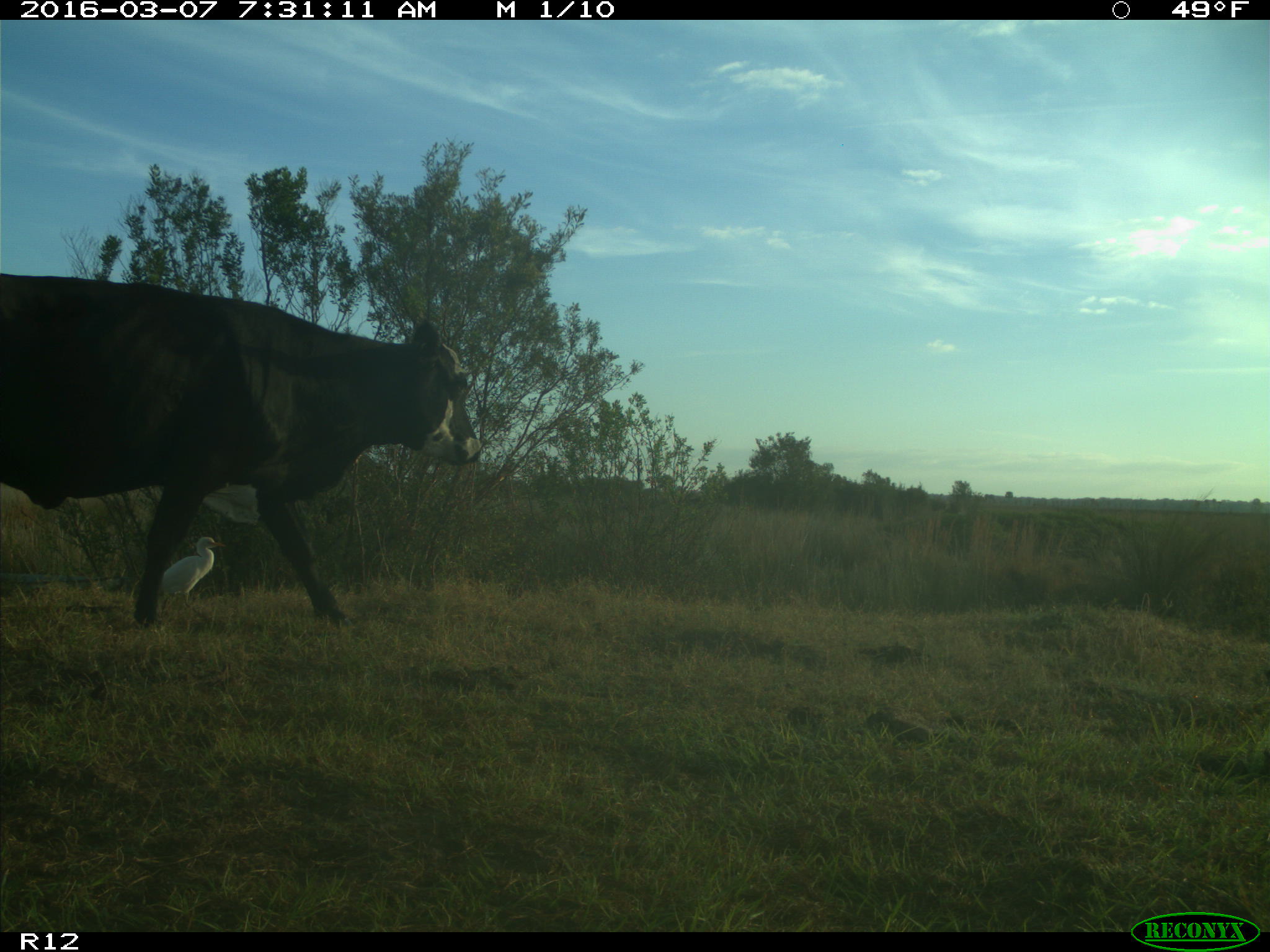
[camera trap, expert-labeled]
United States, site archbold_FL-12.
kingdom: Animalia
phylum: Chordata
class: Mammalia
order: Artiodactyla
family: Bovidae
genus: Bos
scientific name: Bos taurus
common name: domestic cow